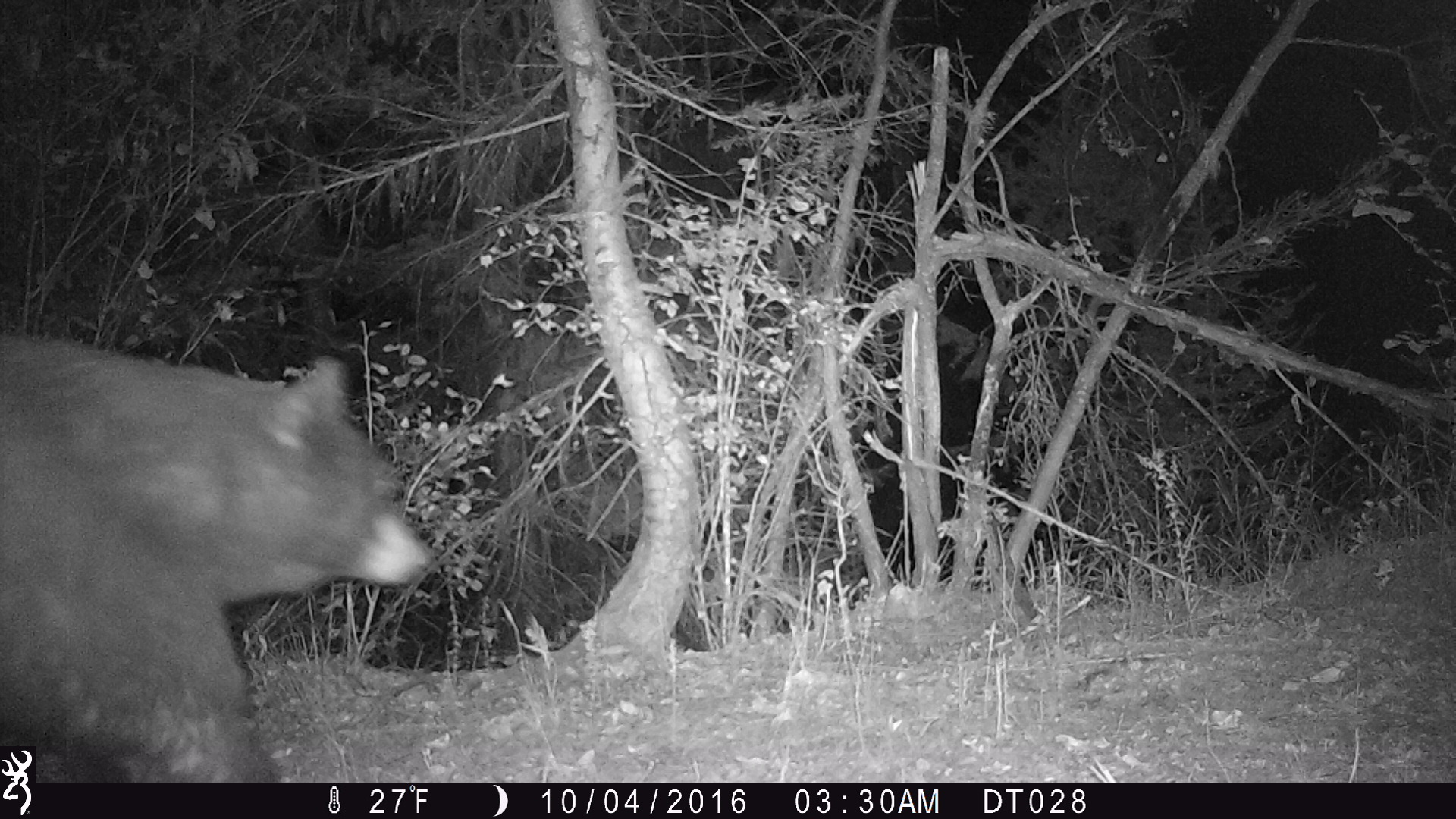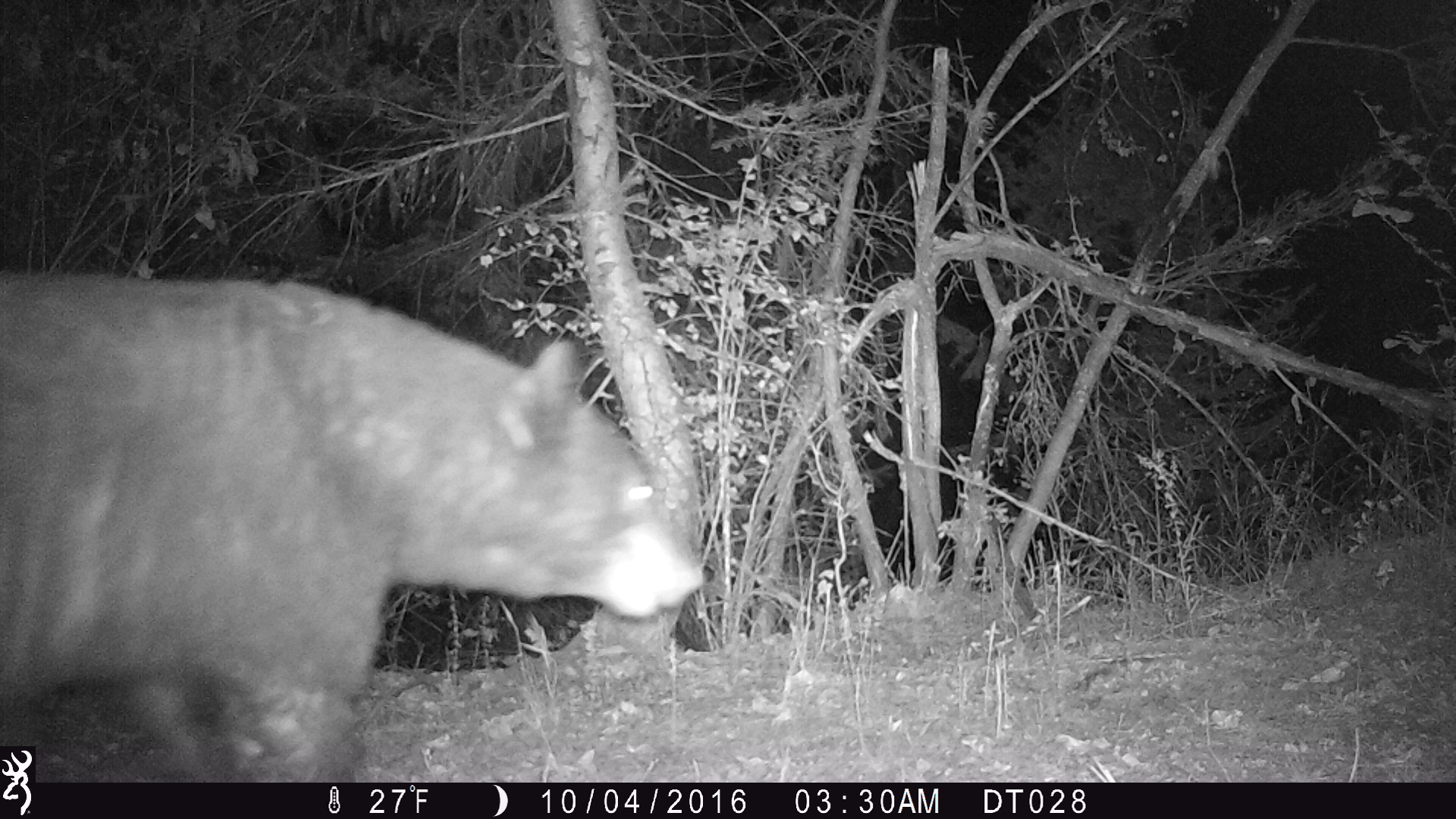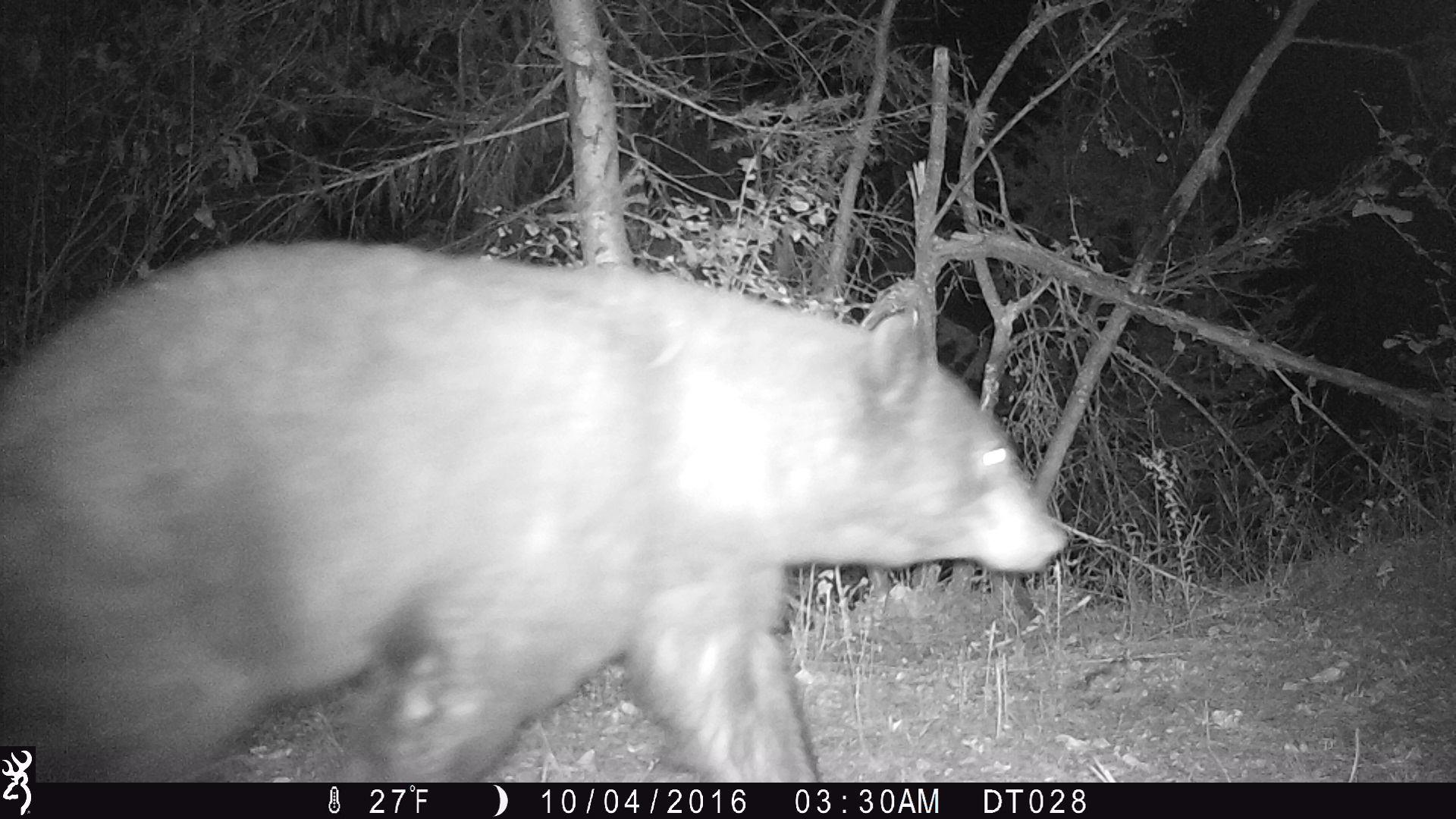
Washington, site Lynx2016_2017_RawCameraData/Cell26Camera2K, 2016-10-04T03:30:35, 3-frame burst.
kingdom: Animalia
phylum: Chordata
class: Mammalia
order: Carnivora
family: Ursidae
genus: Ursus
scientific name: Ursus americanus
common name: american black bear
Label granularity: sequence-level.